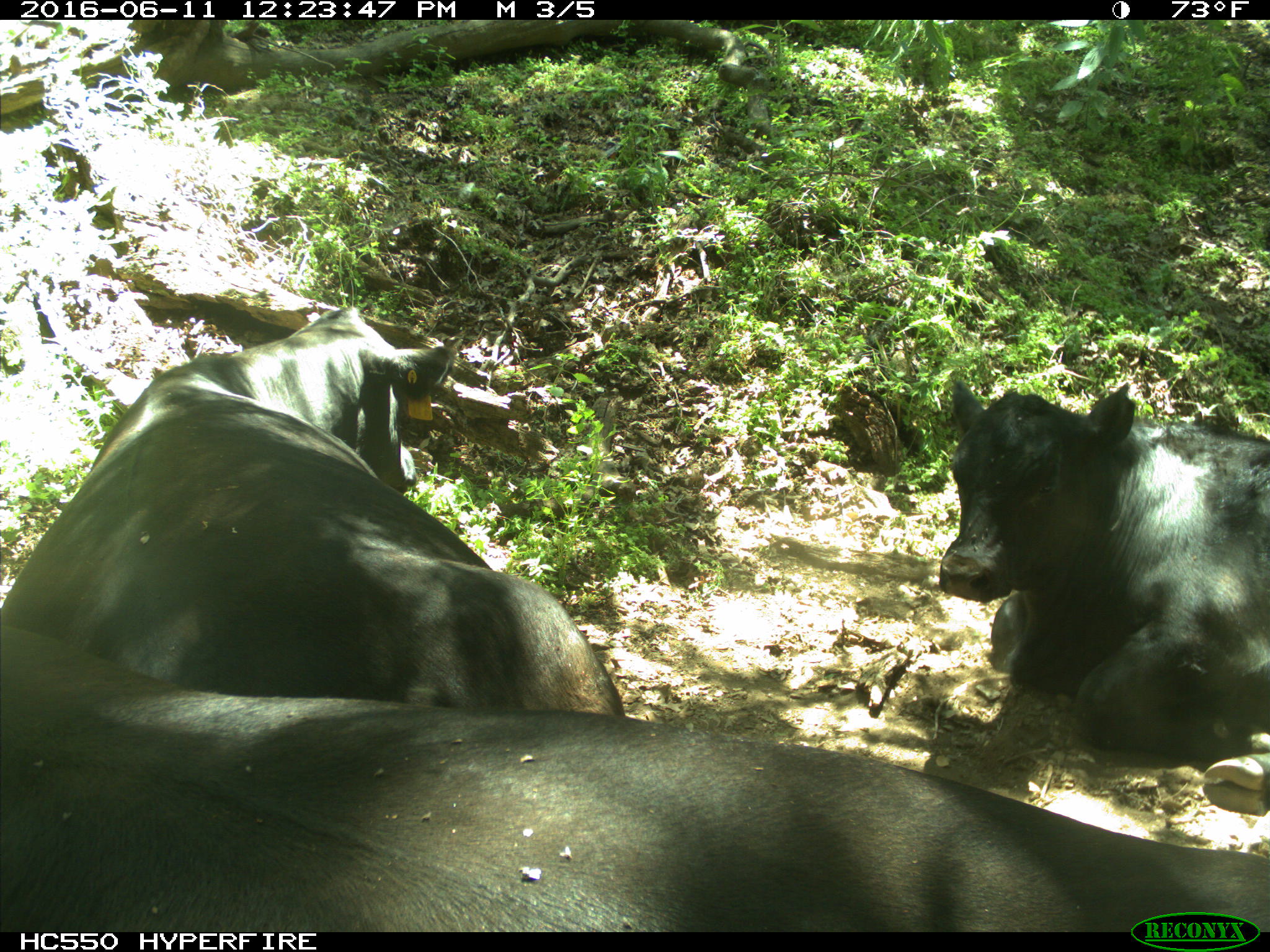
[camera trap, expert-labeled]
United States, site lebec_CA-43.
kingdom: Animalia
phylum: Chordata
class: Mammalia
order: Artiodactyla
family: Bovidae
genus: Bos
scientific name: Bos taurus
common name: domestic cow